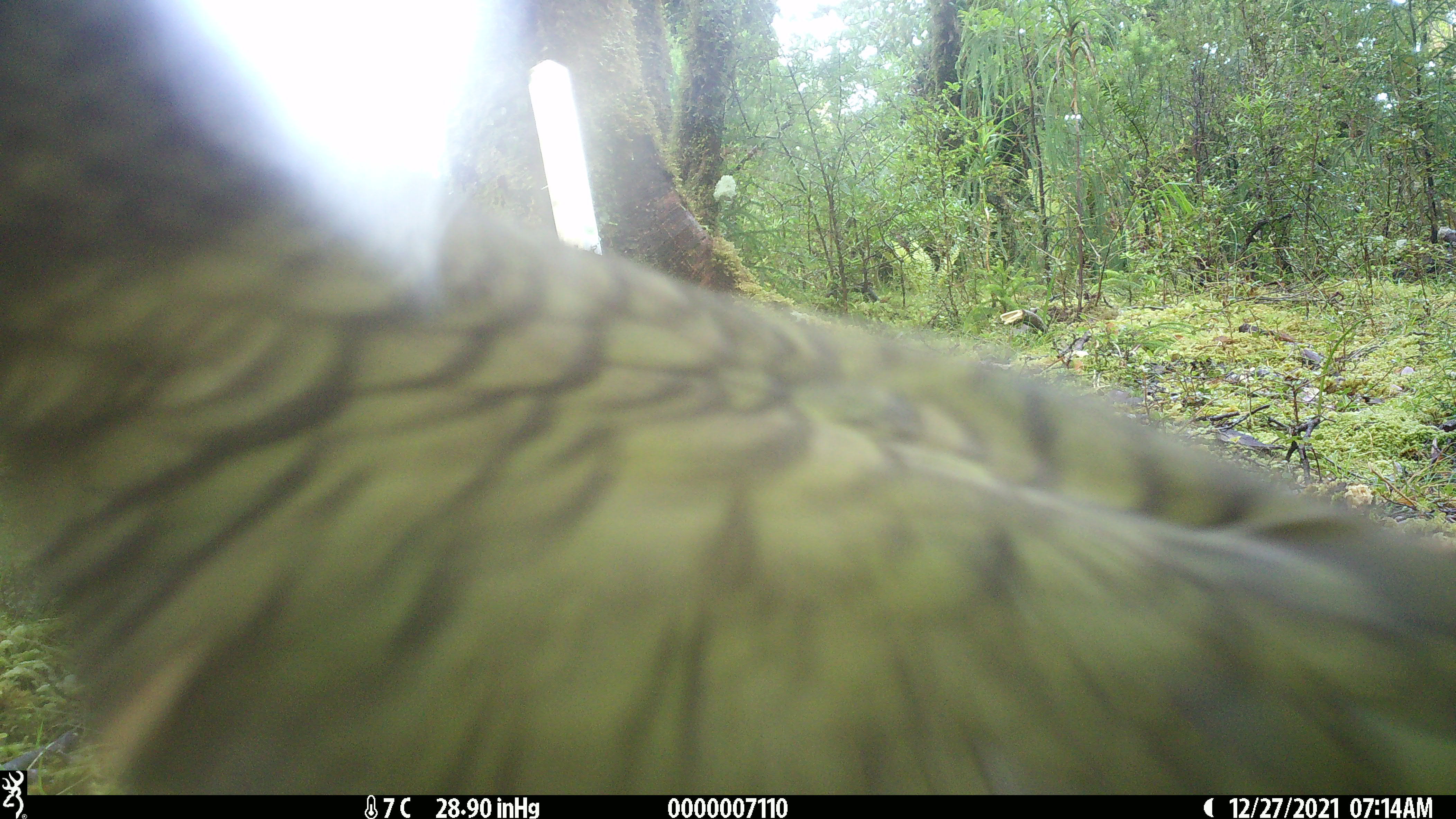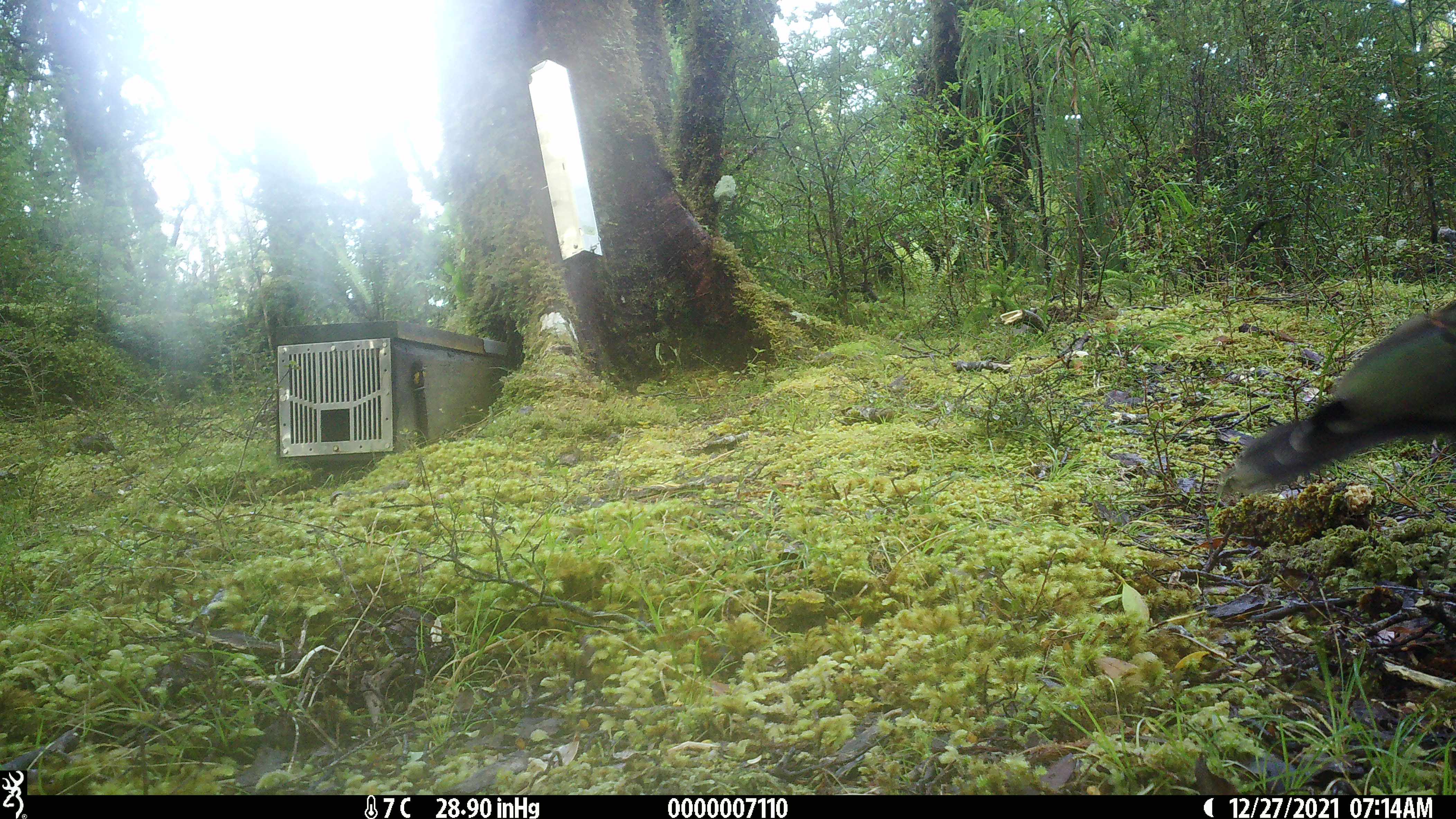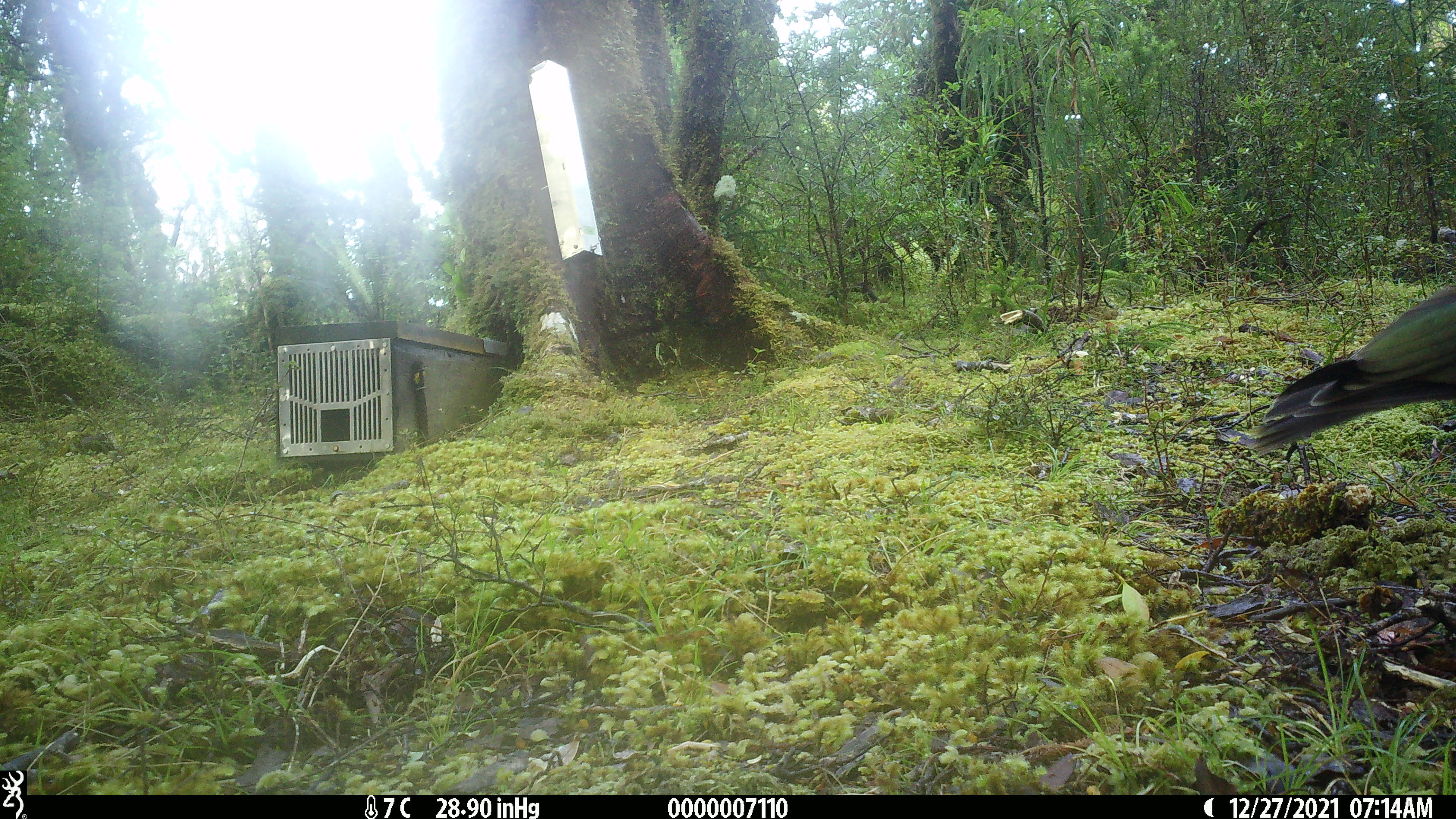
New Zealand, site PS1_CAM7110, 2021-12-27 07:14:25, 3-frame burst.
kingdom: Animalia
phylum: Chordata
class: Aves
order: Psittaciformes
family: Strigopidae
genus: Nestor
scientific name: Nestor notabilis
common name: kea